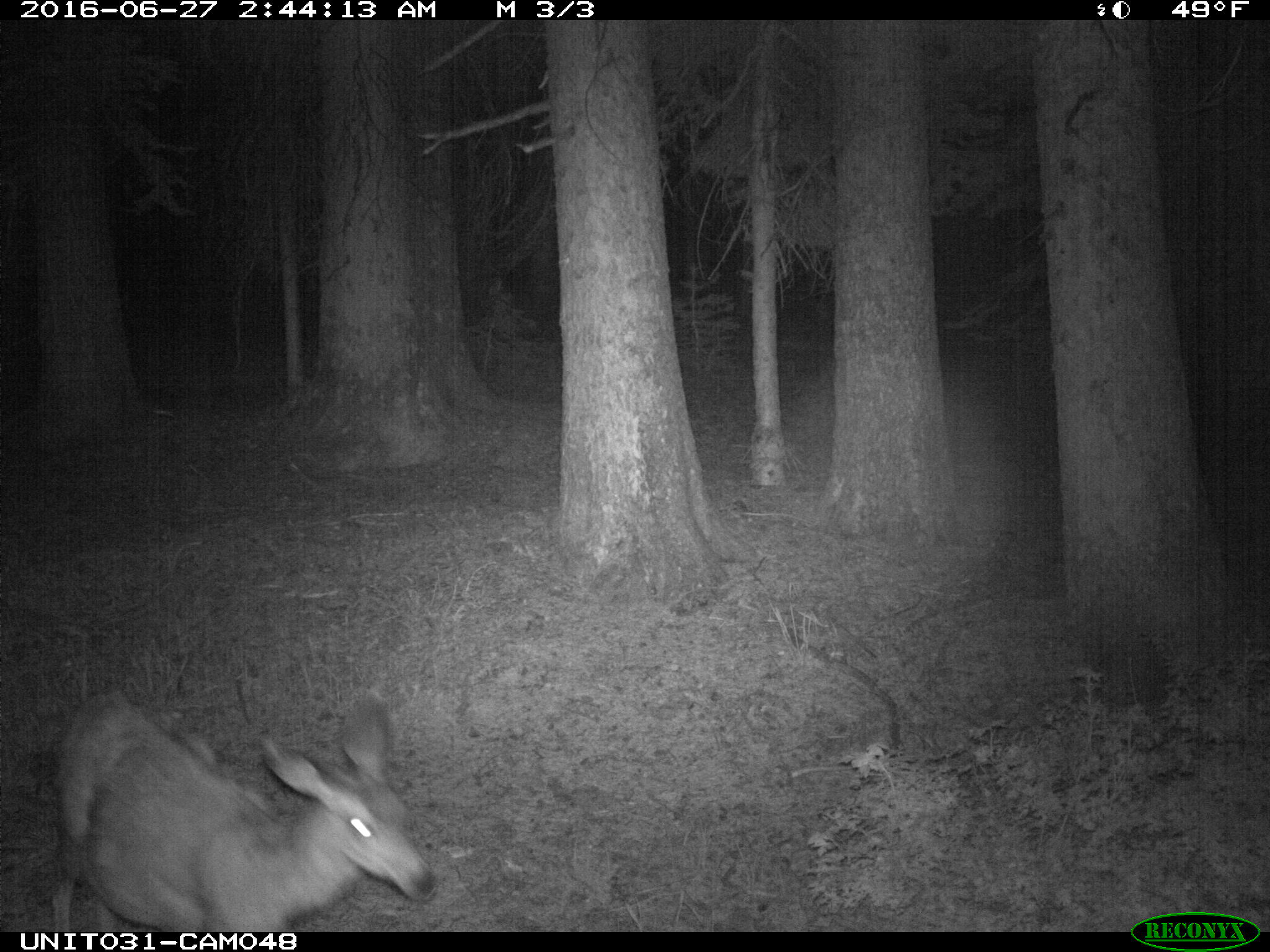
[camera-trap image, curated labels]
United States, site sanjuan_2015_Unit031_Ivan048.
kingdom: Animalia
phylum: Chordata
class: Mammalia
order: Artiodactyla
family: Cervidae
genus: Odocoileus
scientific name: Odocoileus hemionus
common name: mule deer